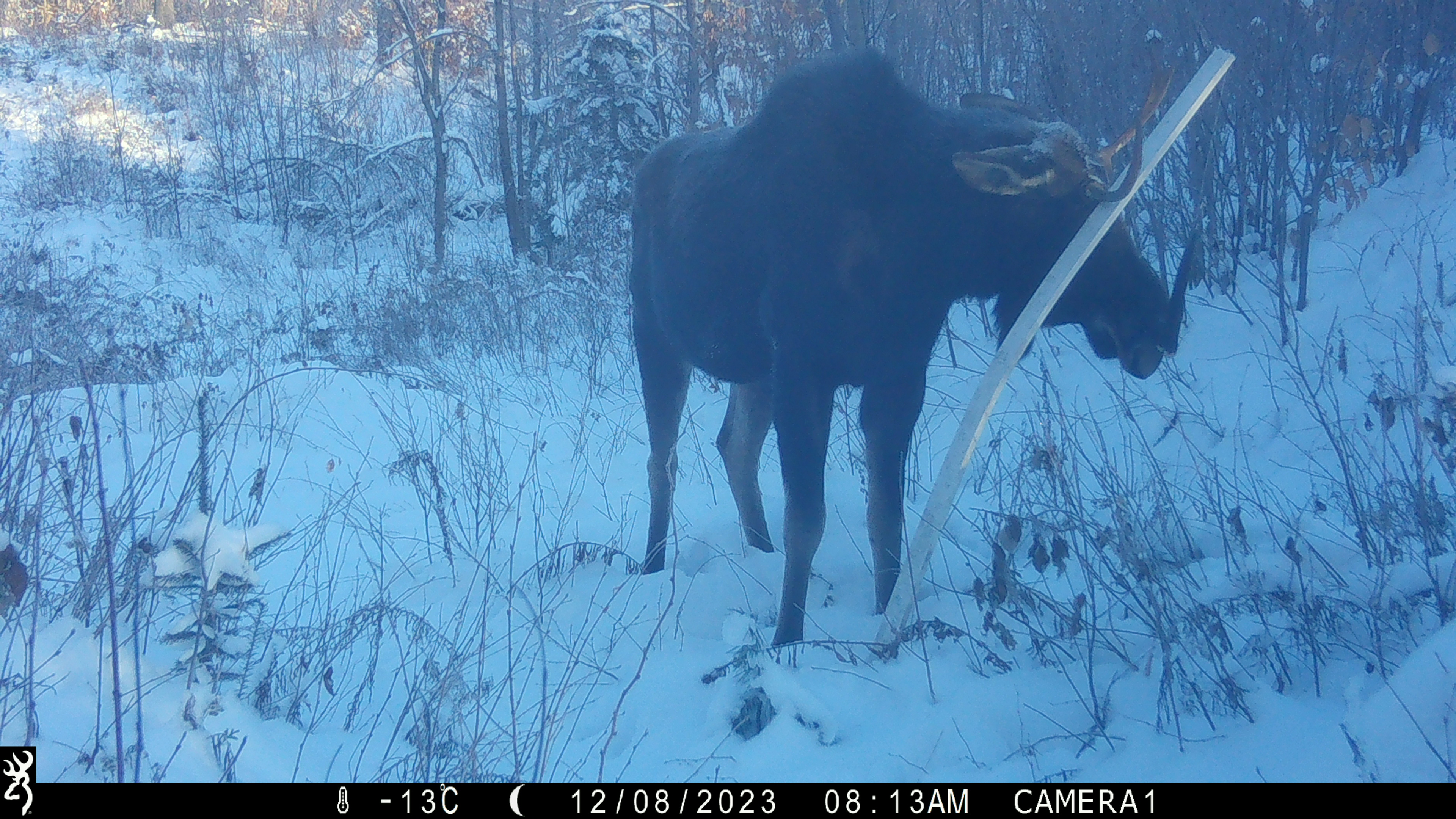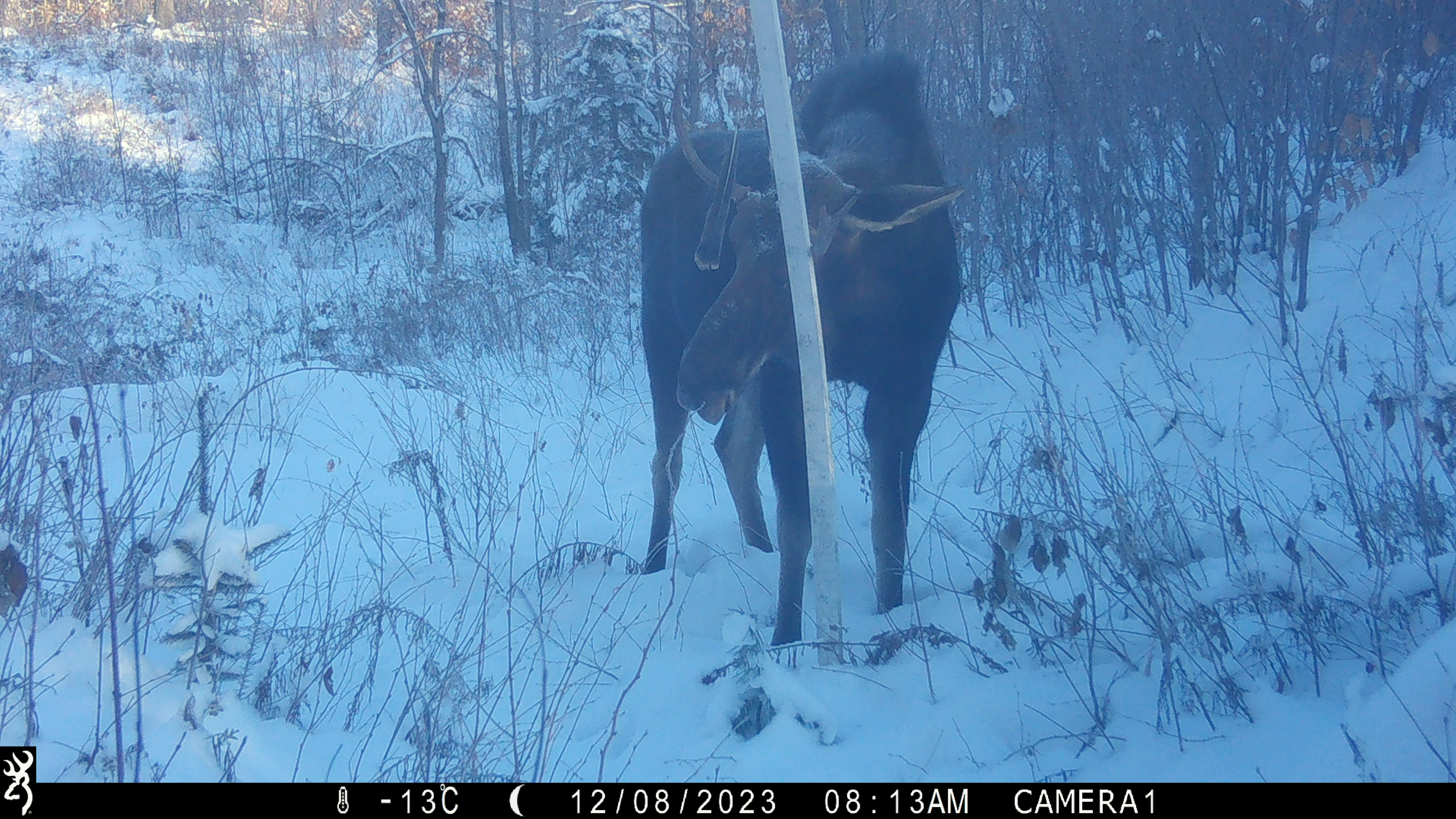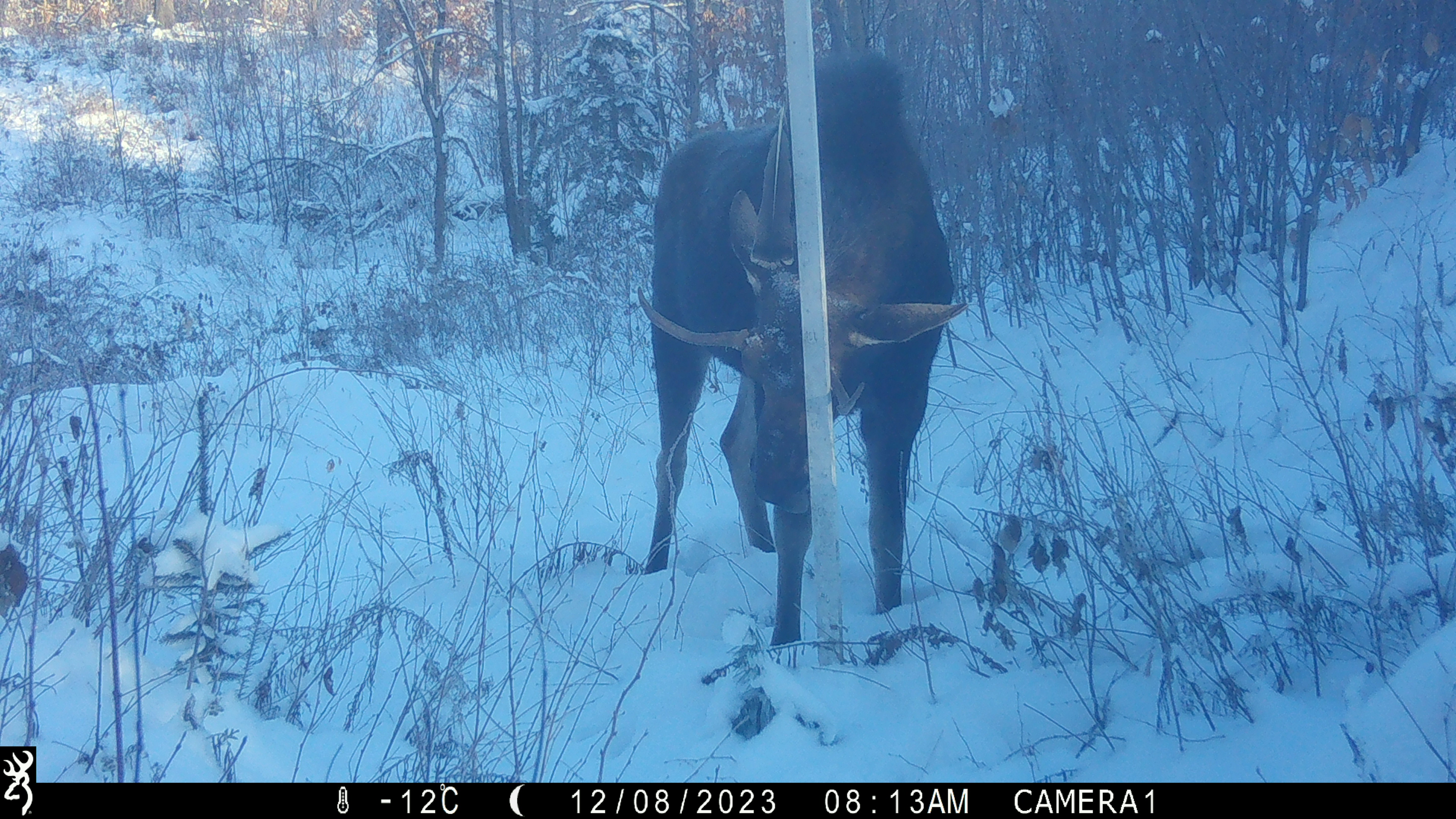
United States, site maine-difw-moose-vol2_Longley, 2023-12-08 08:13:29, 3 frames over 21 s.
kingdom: Animalia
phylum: Chordata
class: Mammalia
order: Artiodactyla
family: Cervidae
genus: Alces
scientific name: Alces alces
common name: moose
Moose (Alces alces).